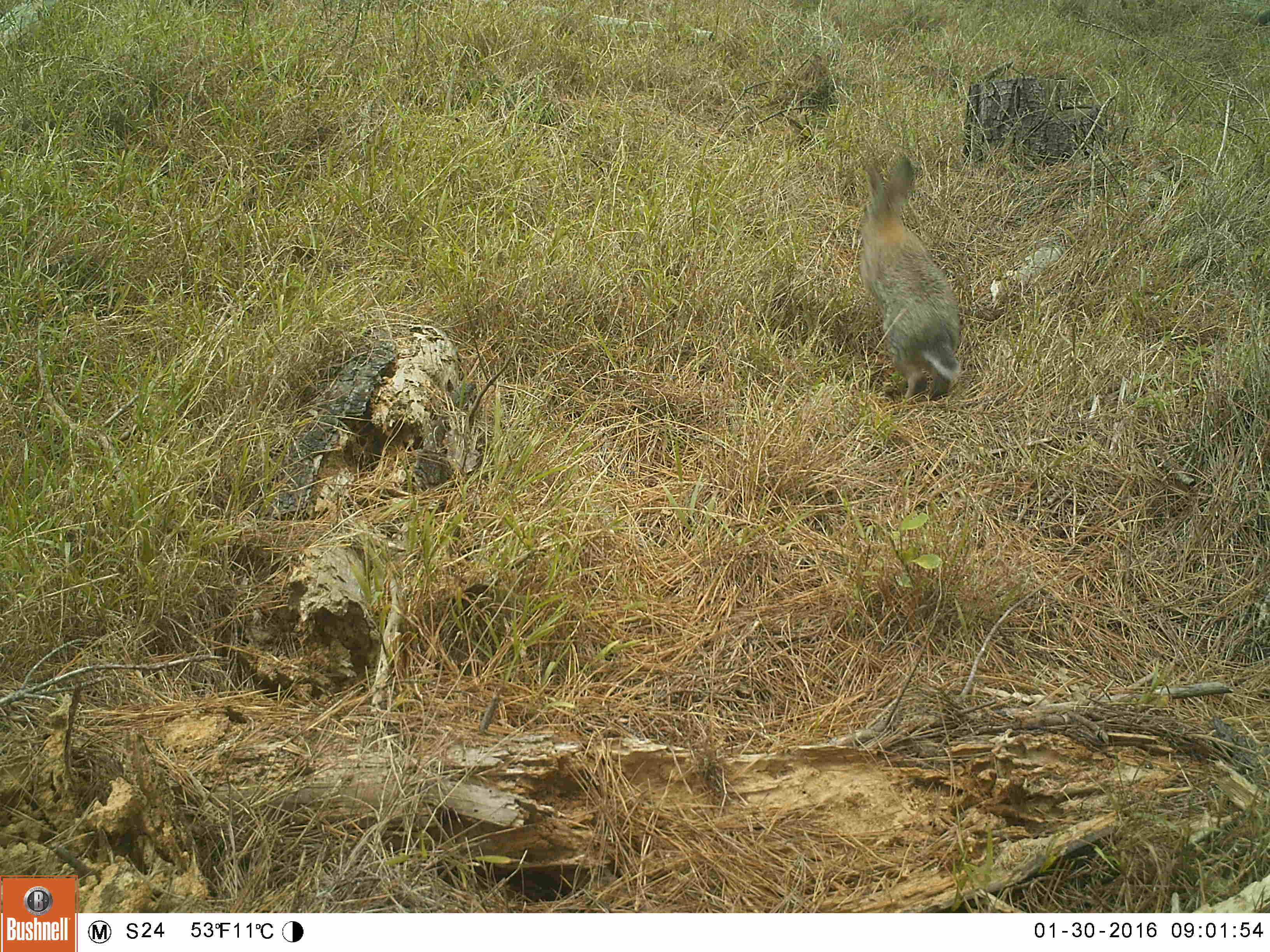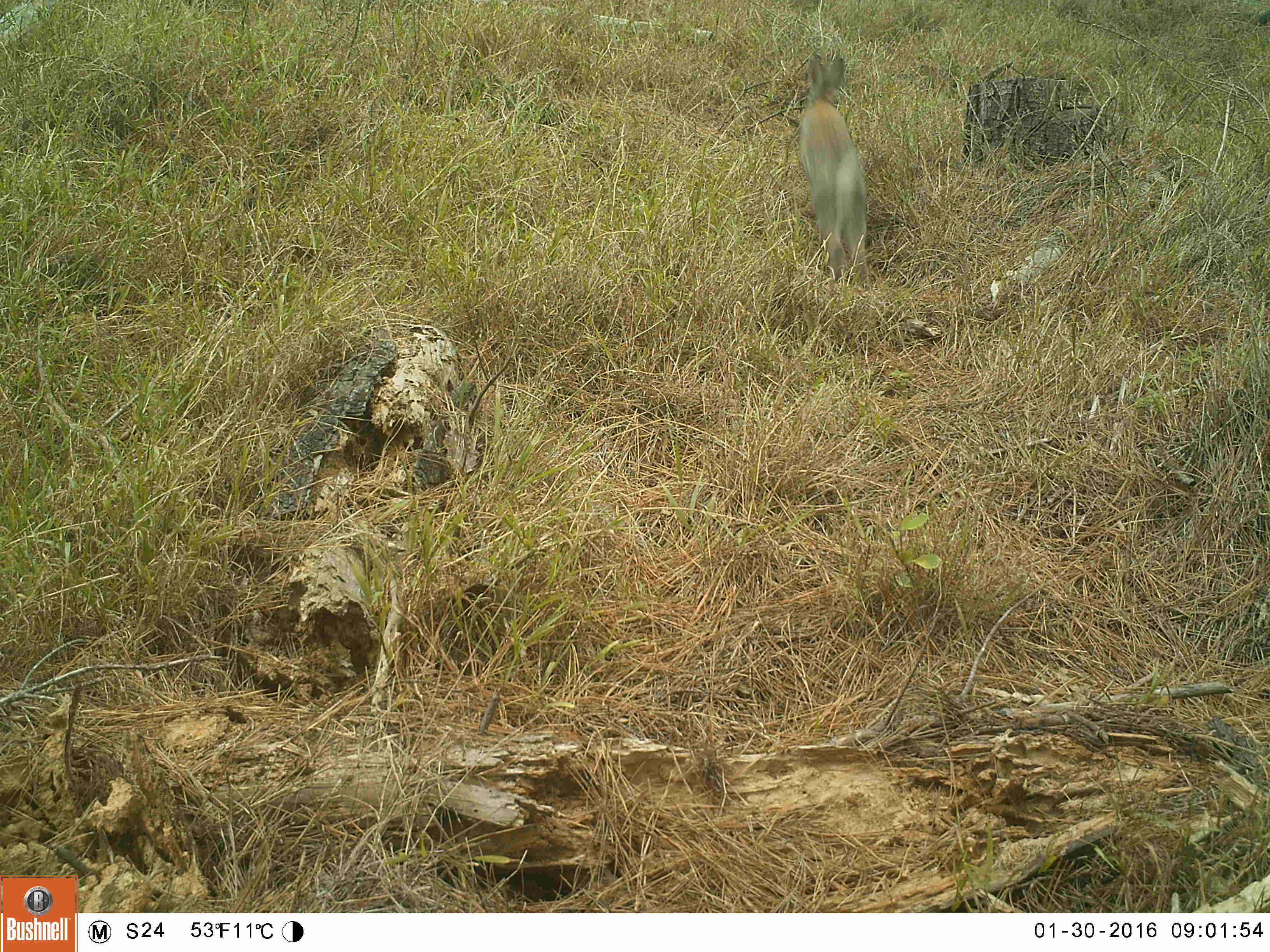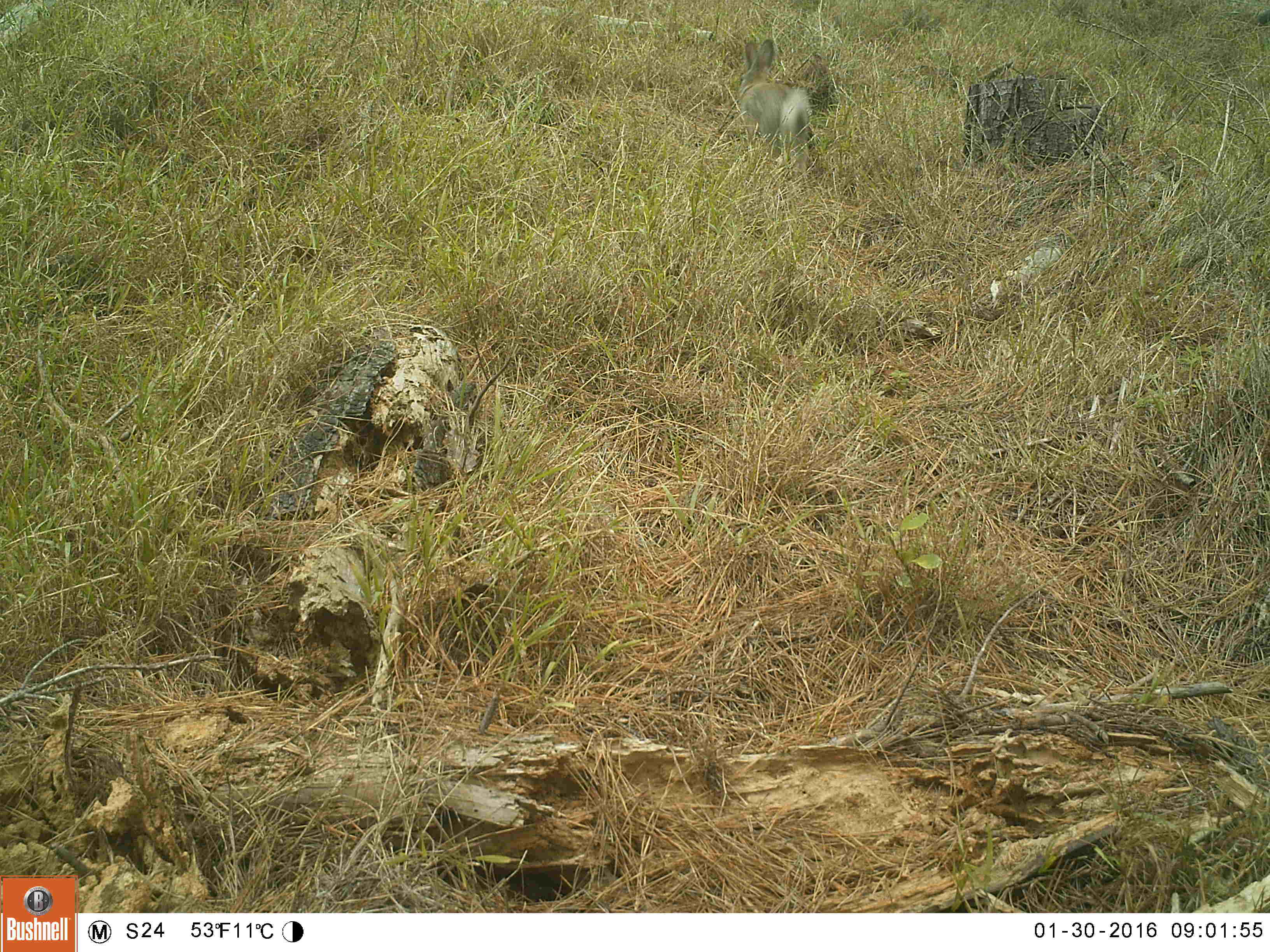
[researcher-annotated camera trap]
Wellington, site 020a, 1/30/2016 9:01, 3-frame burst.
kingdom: Animalia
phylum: Chordata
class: Mammalia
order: Lagomorpha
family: Leporidae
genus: Lepus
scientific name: Lepus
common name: hare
Hare (Lepus).